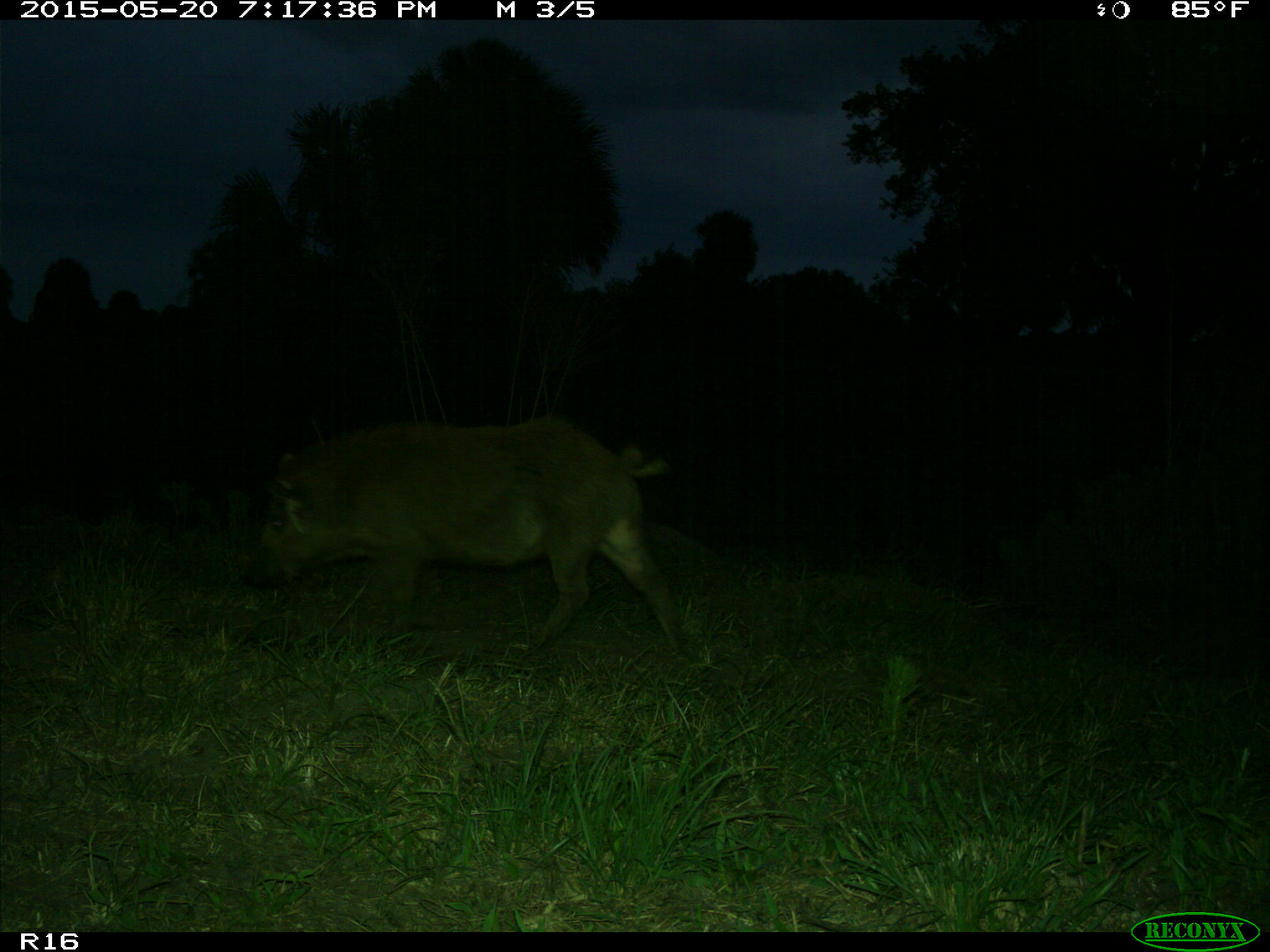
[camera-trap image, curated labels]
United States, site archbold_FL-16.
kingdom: Animalia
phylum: Chordata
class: Mammalia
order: Artiodactyla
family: Suidae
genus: Sus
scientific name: Sus scrofa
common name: wild boar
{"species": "Sus scrofa (wild boar)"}